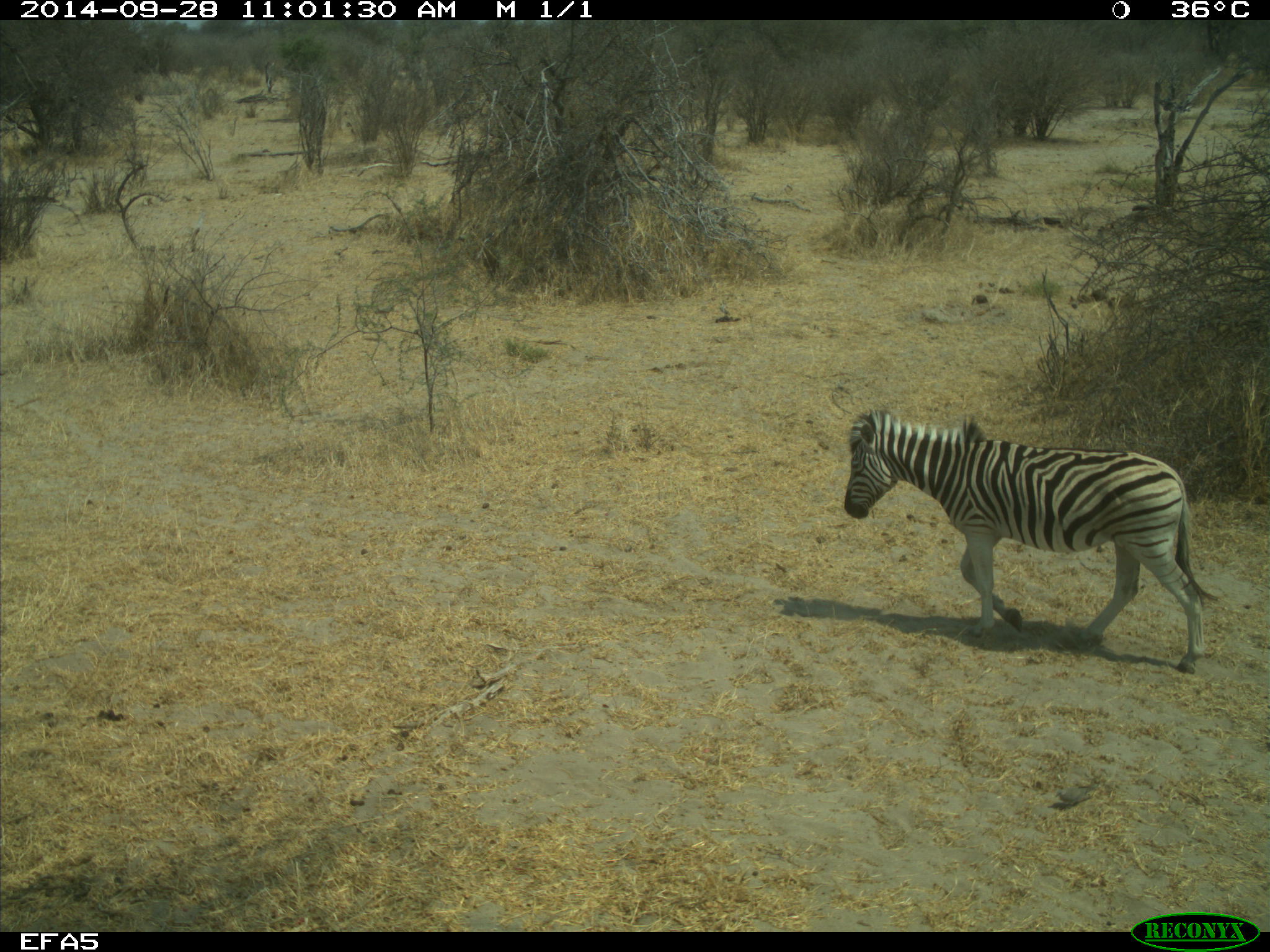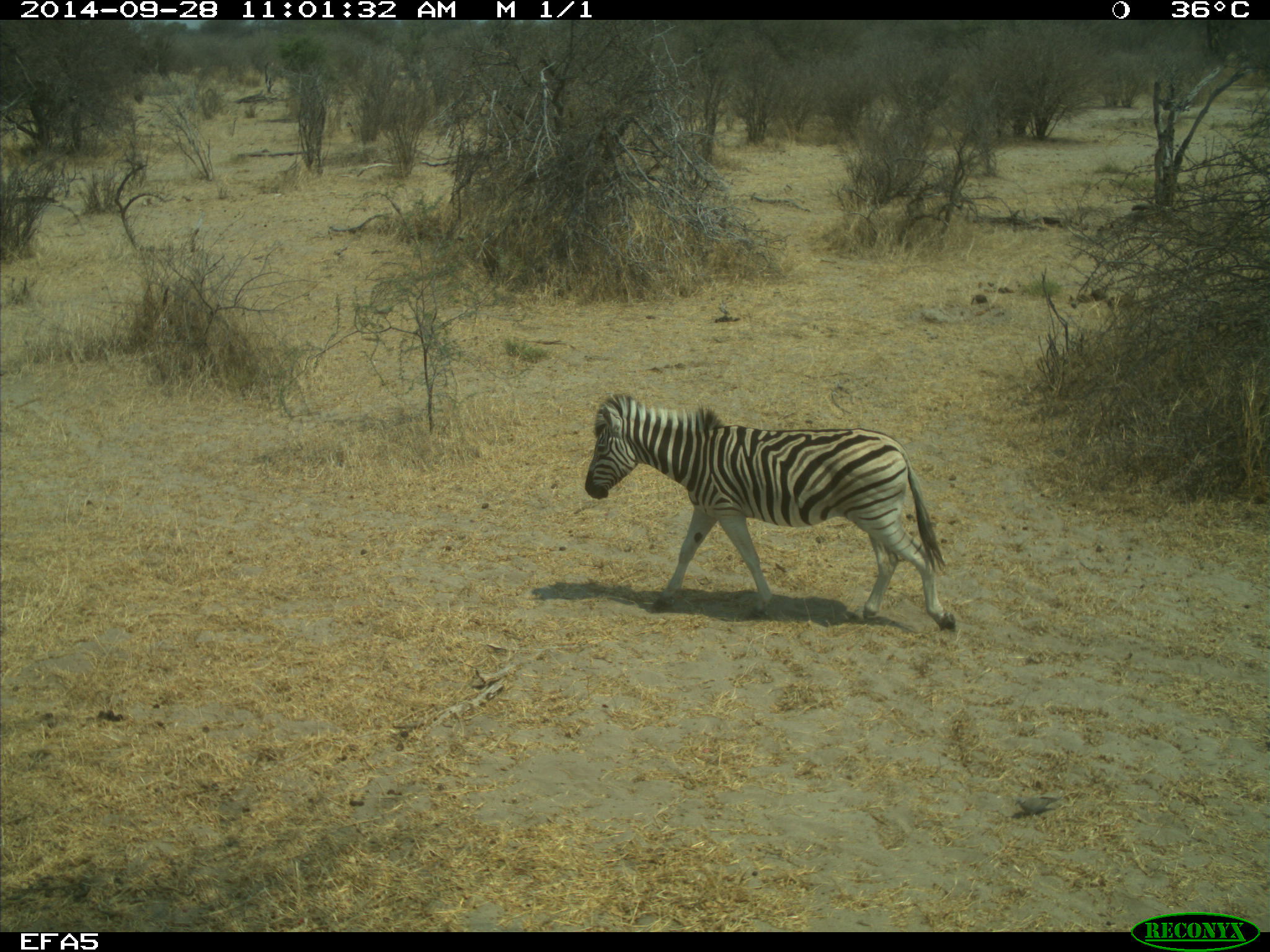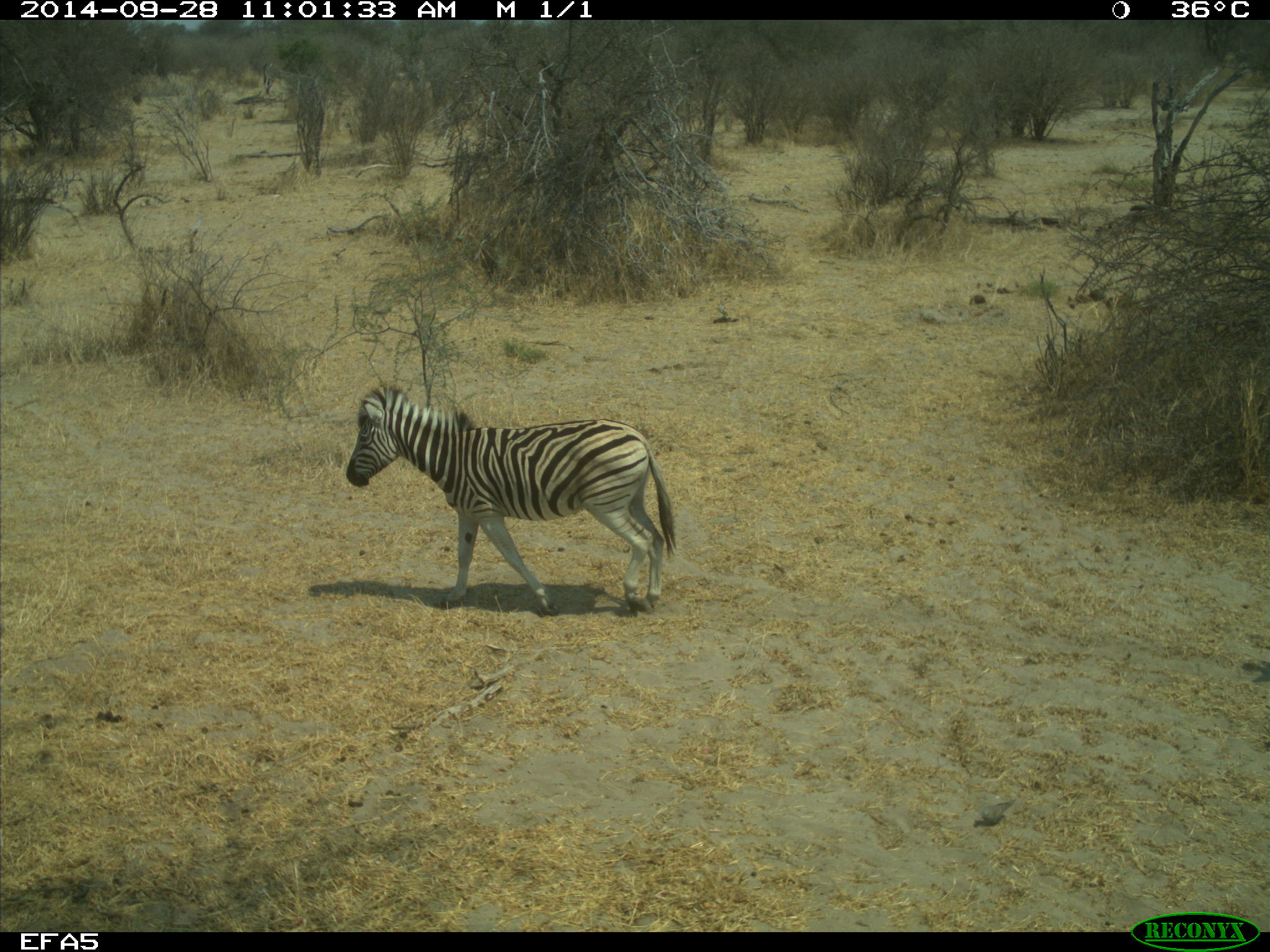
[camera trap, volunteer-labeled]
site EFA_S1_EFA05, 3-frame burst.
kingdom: Animalia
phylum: Chordata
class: Mammalia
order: Perissodactyla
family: Equidae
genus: Equus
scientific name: Equus quagga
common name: plains zebra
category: zebraplains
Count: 1.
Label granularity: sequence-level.